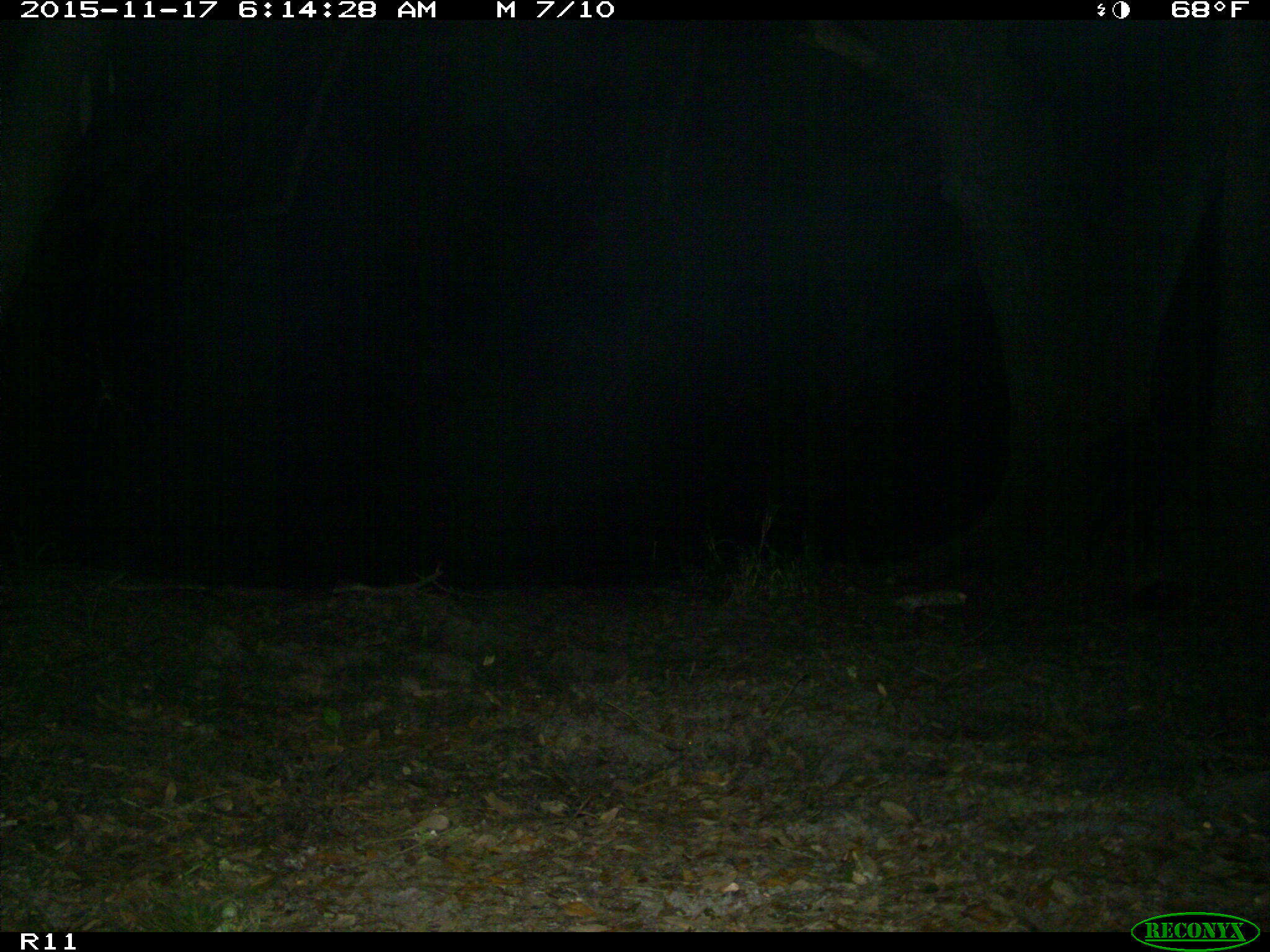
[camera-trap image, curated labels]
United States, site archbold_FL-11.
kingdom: Animalia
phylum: Chordata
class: Mammalia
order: Artiodactyla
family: Suidae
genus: Sus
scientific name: Sus scrofa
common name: wild boar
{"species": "Sus scrofa (wild boar)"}